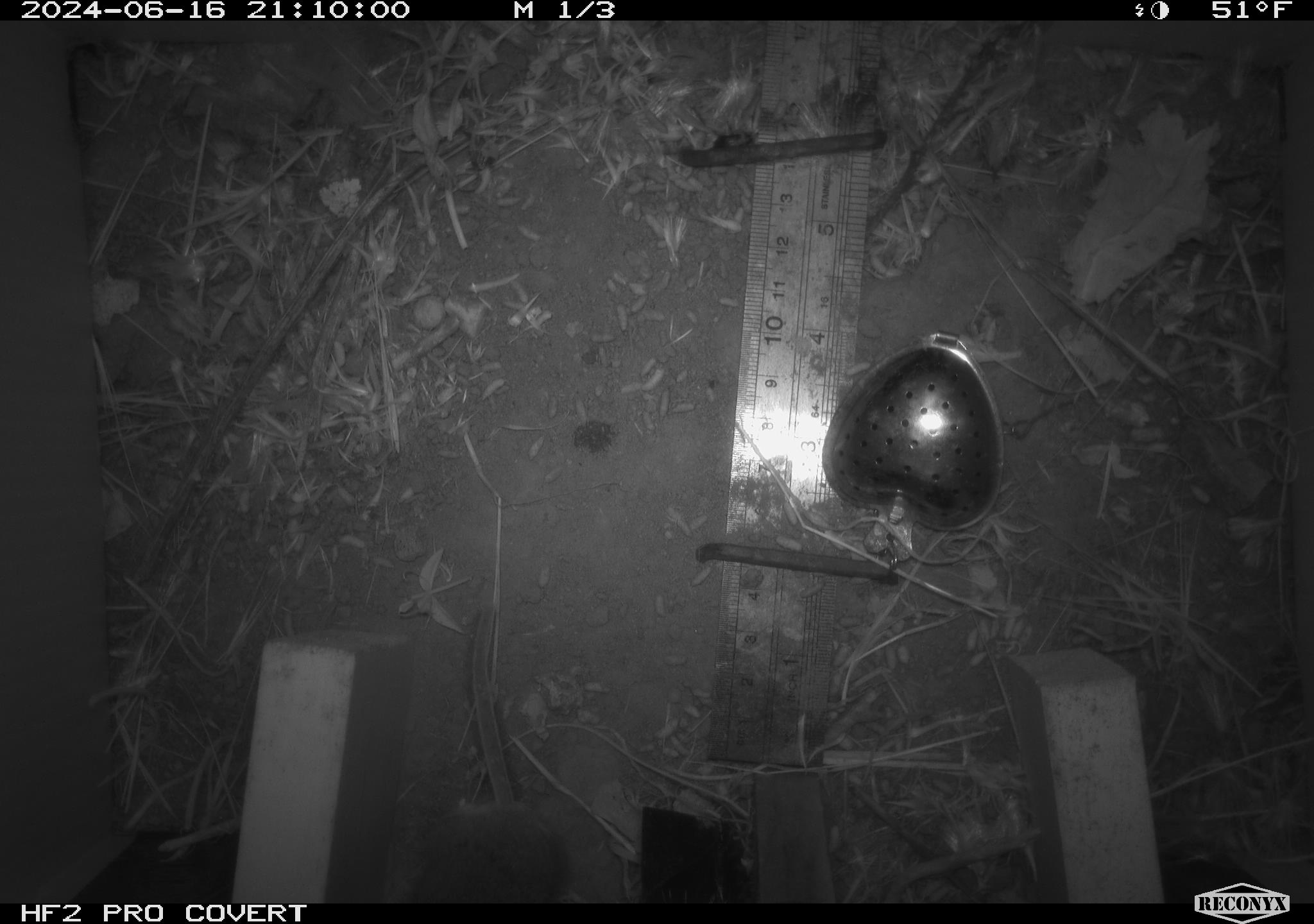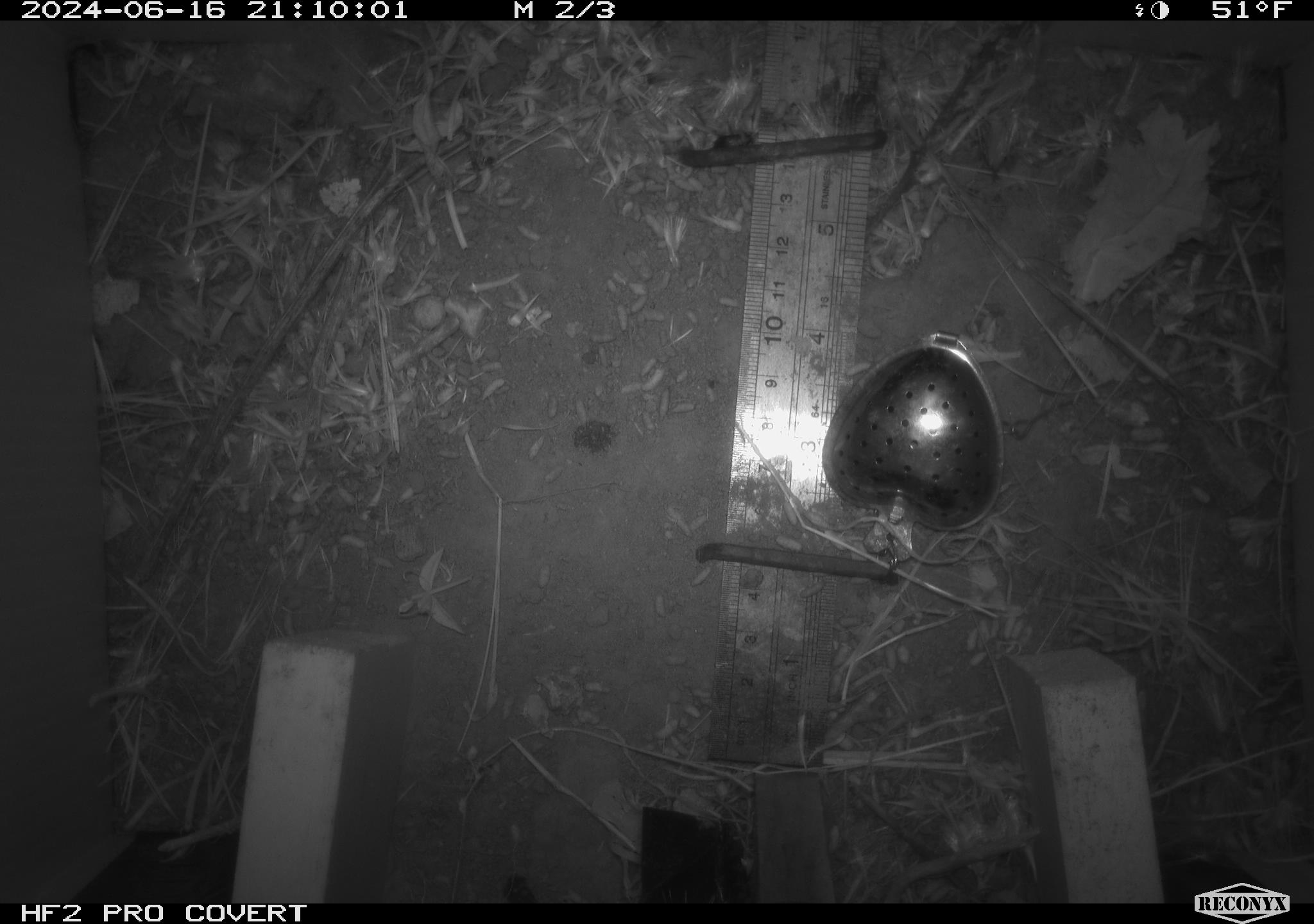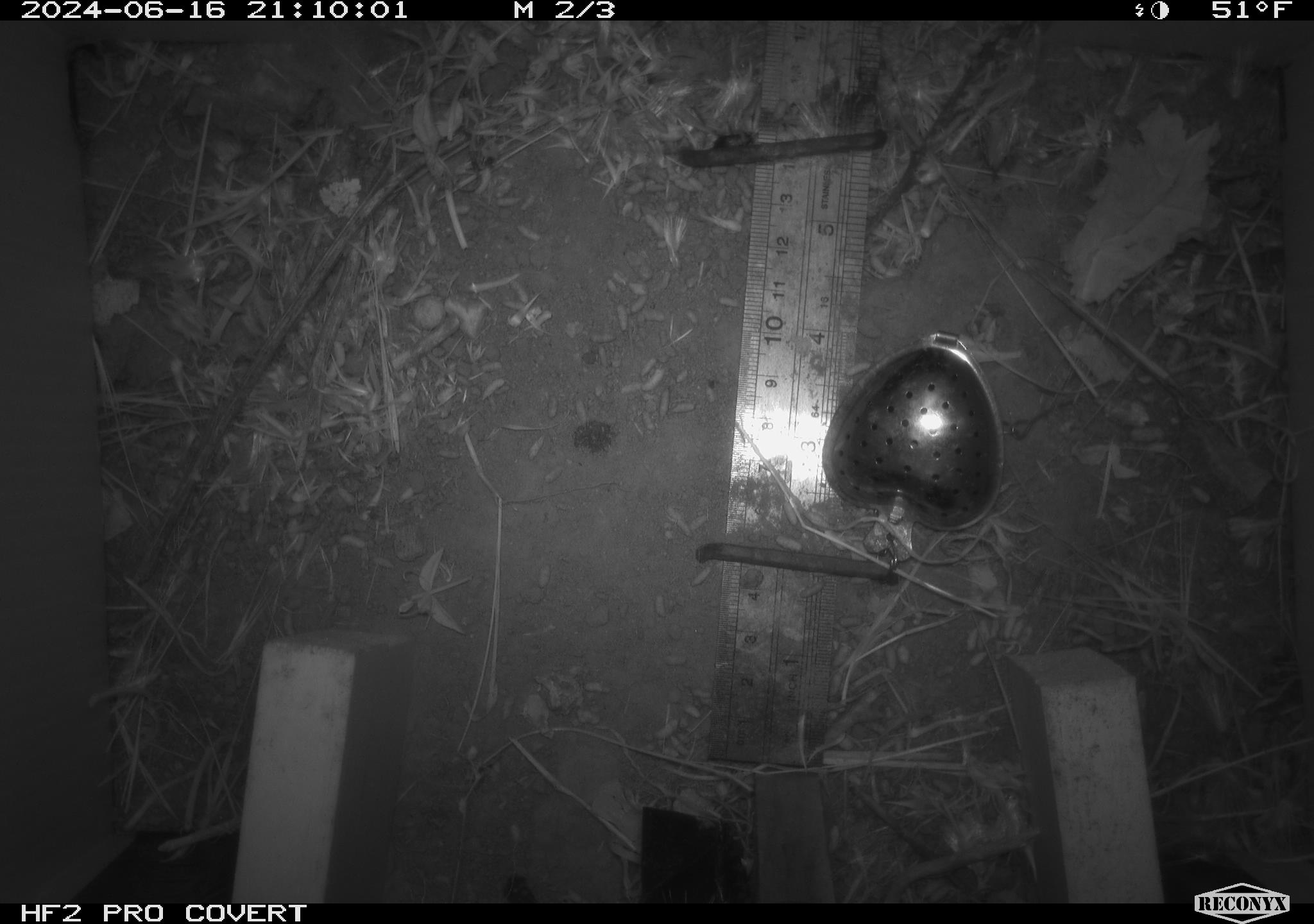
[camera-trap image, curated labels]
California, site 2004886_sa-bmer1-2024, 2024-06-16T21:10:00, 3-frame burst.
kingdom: Animalia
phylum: Chordata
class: Mammalia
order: Rodentia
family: Cricetidae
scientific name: Cricetidae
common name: hamsters, voles, lemmings, and allies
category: cricetidae family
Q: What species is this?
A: Cricetidae family (hamsters, voles, lemmings, and allies) (Cricetidae).